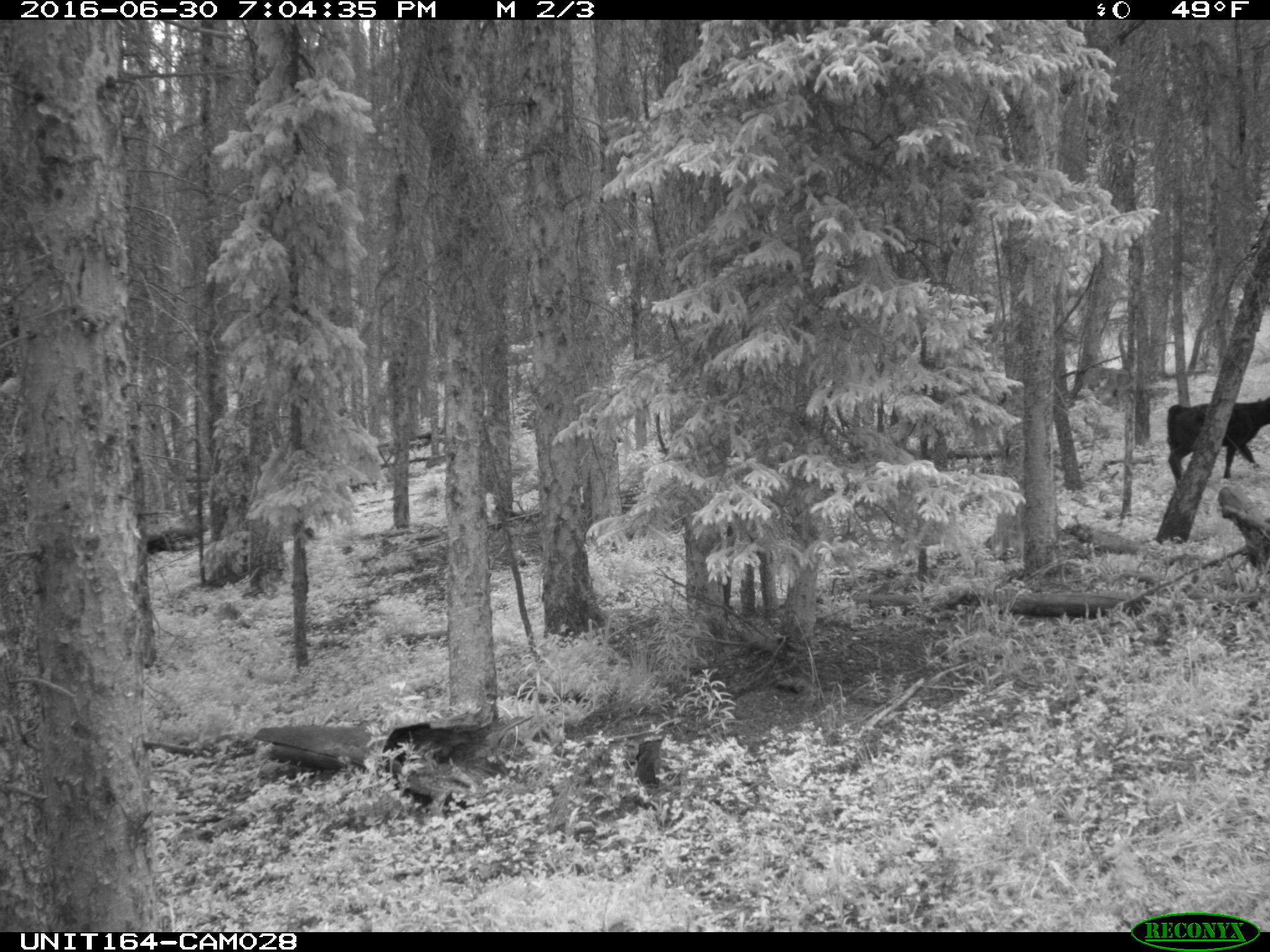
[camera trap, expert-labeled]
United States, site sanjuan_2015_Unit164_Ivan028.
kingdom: Animalia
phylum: Chordata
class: Mammalia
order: Artiodactyla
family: Bovidae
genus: Bos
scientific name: Bos taurus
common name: domestic cow